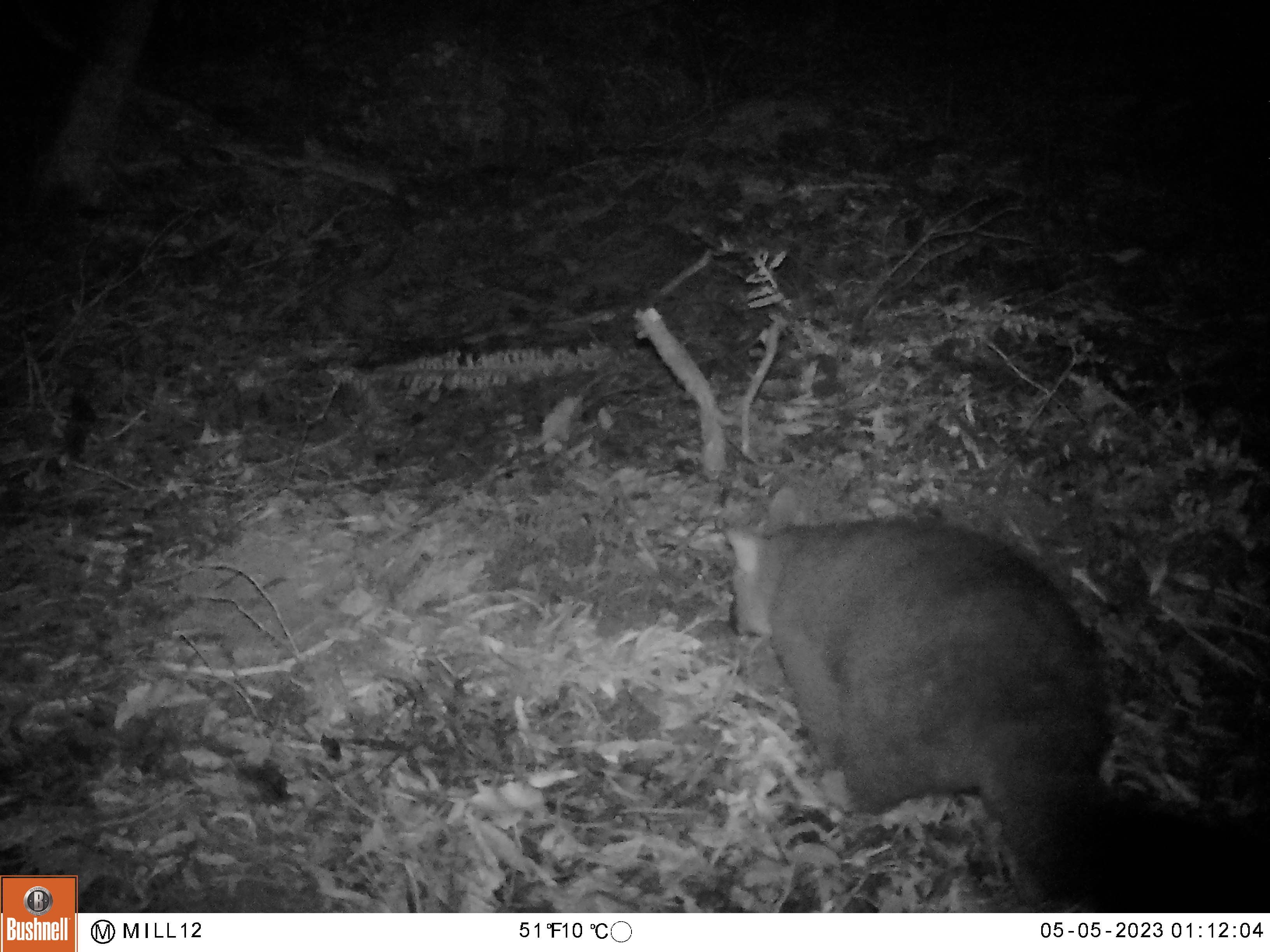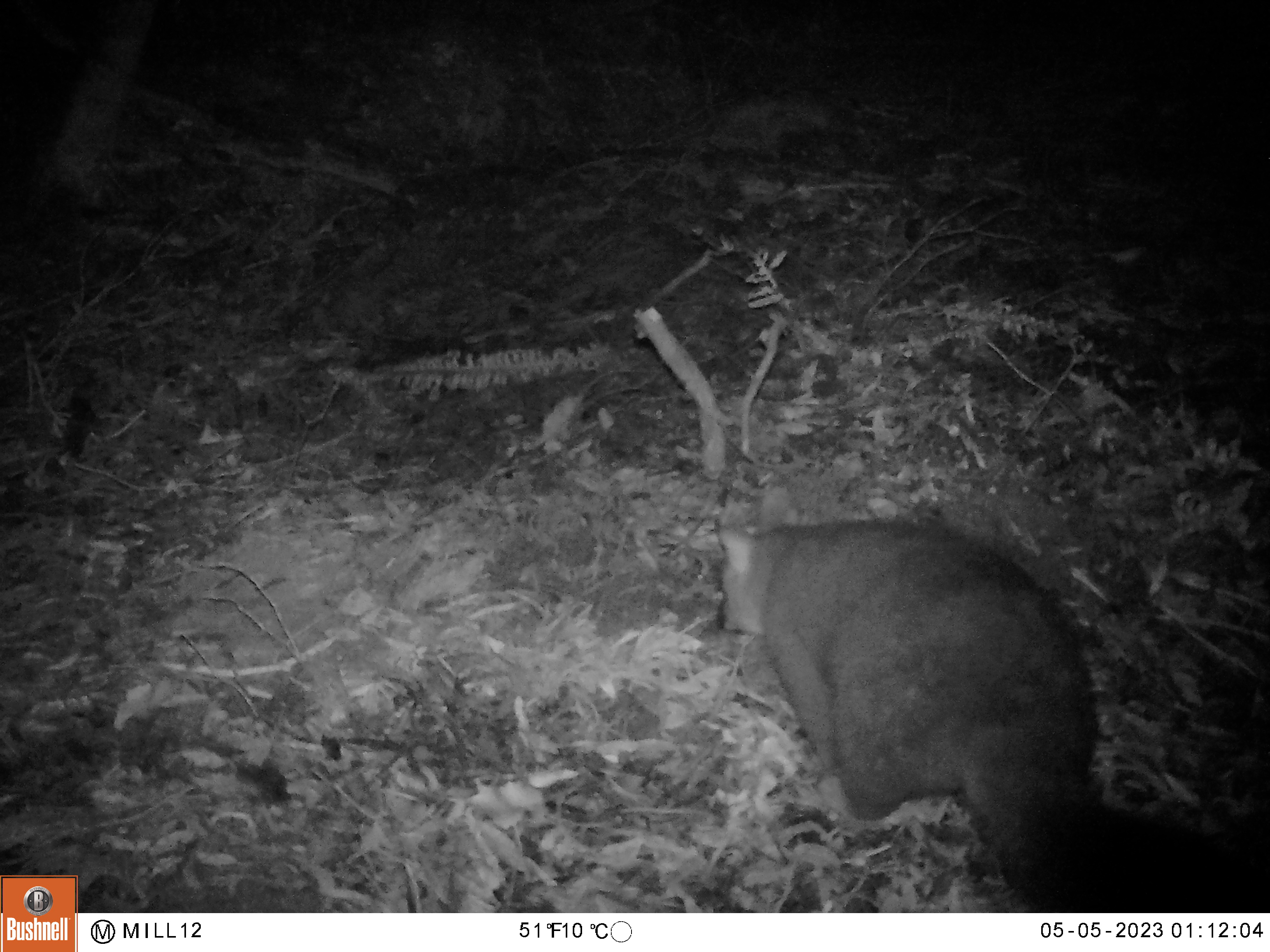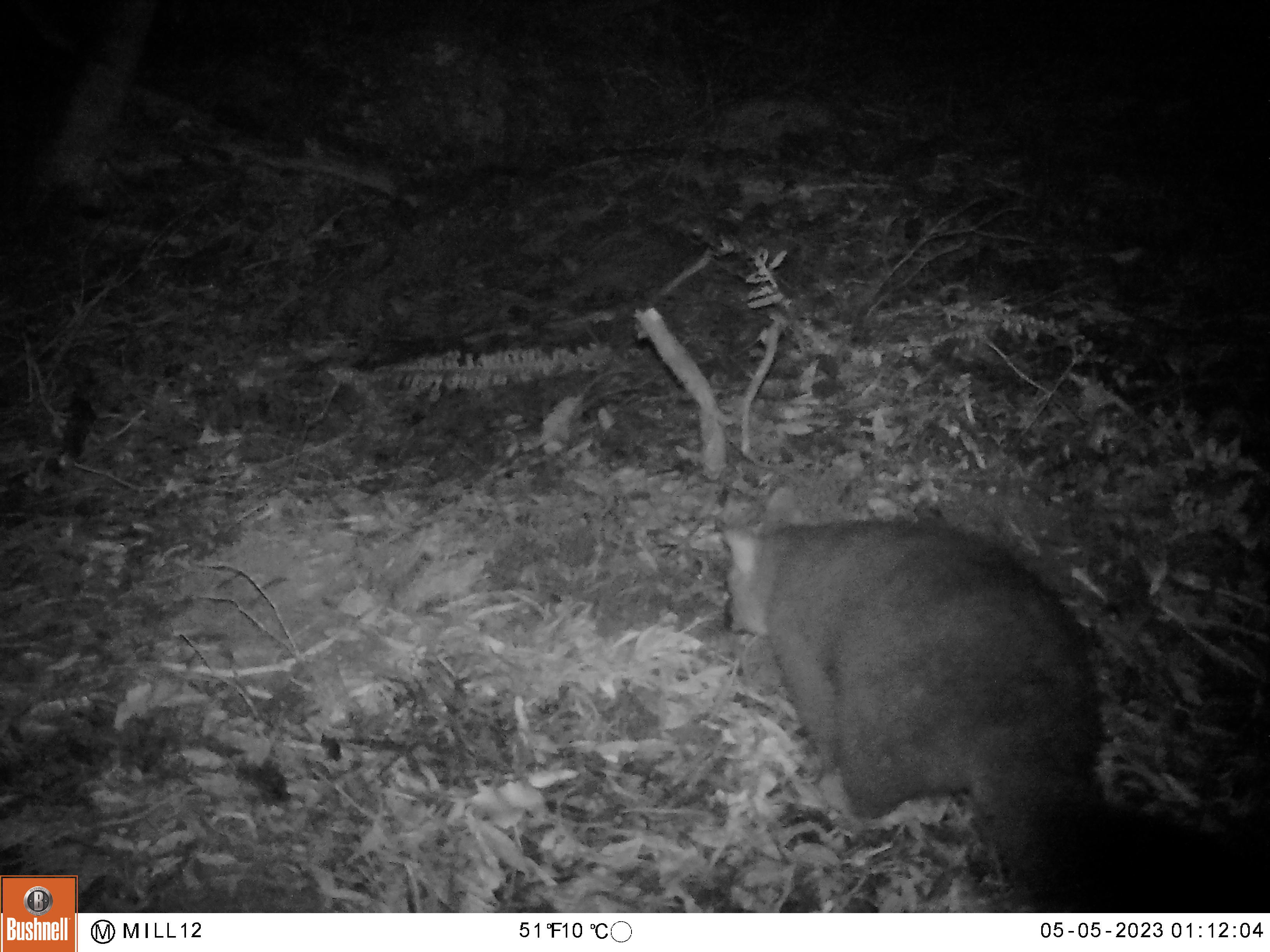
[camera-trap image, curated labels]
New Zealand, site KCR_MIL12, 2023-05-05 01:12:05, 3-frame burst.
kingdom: Animalia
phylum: Chordata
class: Mammalia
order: Diprotodontia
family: Phalangeridae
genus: Trichosurus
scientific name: Trichosurus vulpecula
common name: common brushtail possum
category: possum